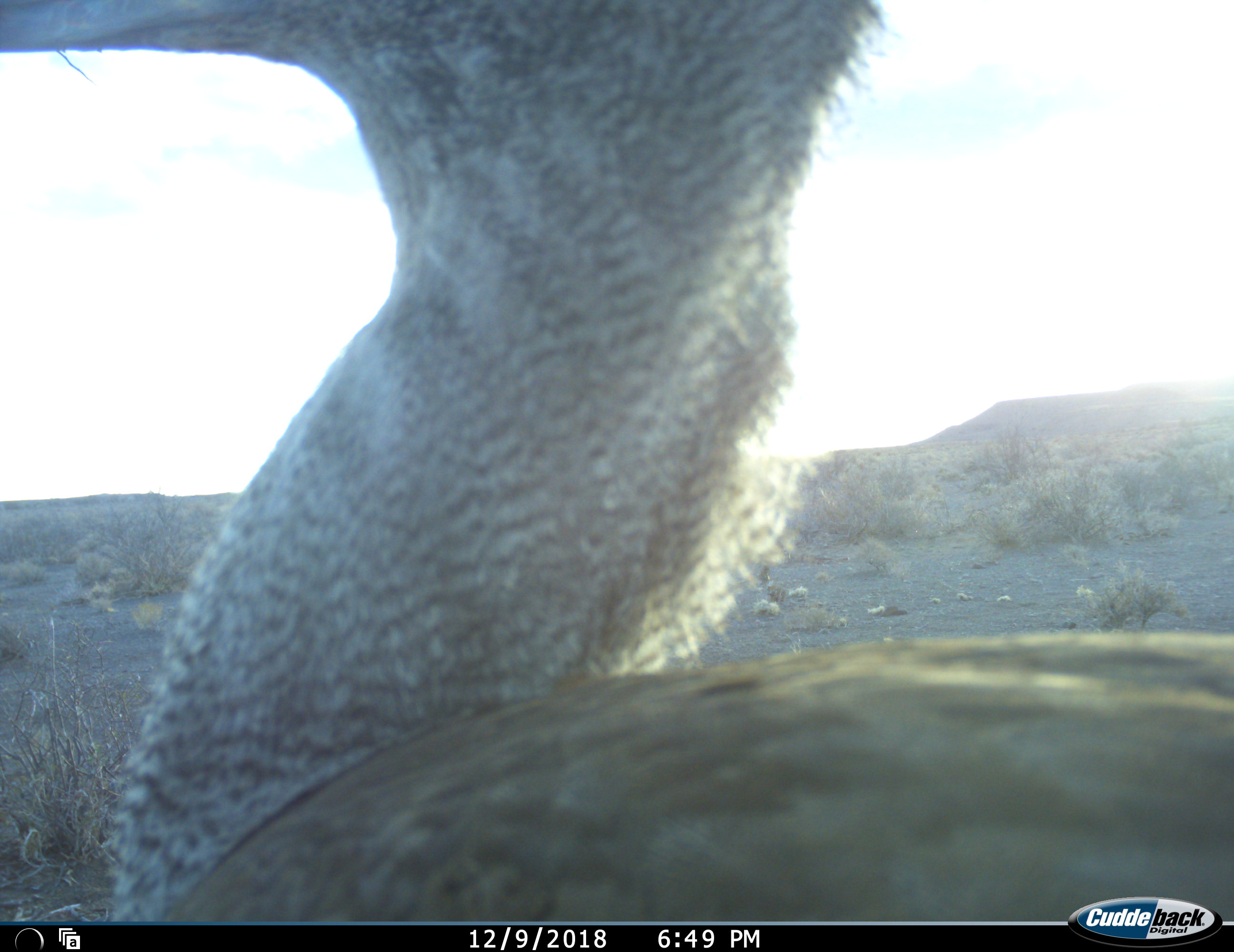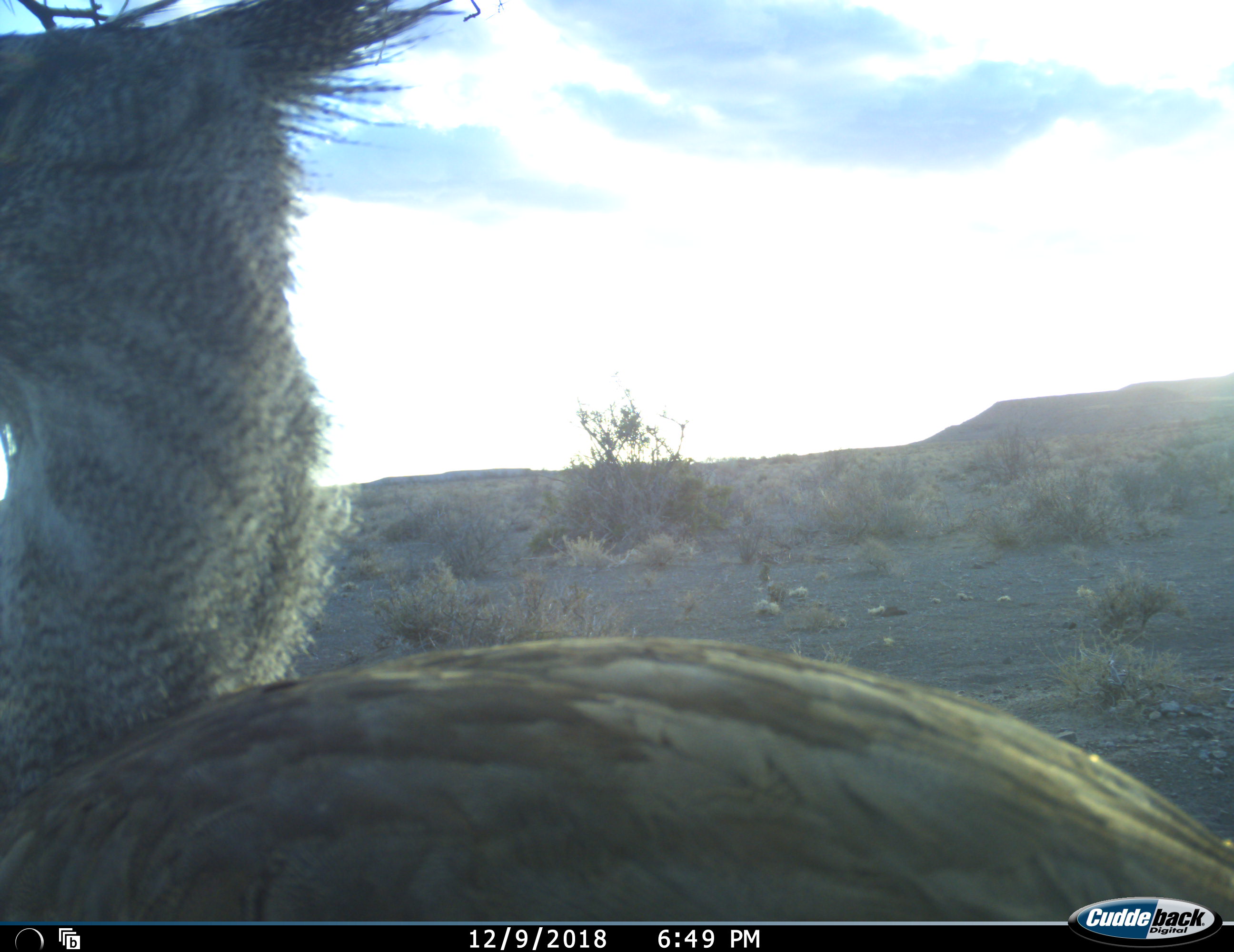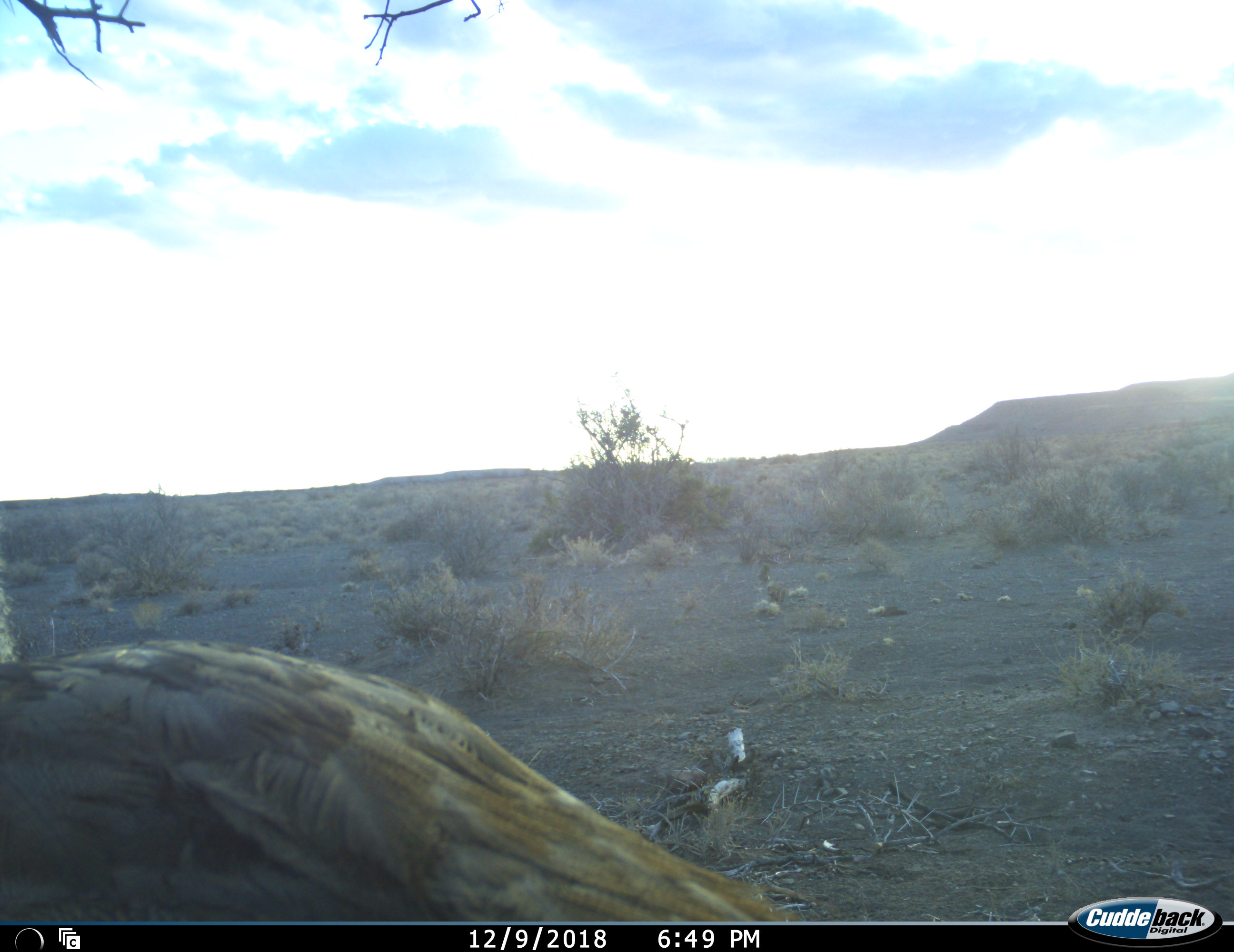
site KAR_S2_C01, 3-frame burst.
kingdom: Animalia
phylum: Chordata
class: Aves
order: Otidiformes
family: Otididae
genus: Ardeotis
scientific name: Ardeotis kori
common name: kori bustard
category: bustardkori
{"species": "bustardkori (kori bustard) (Ardeotis kori)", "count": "1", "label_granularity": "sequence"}